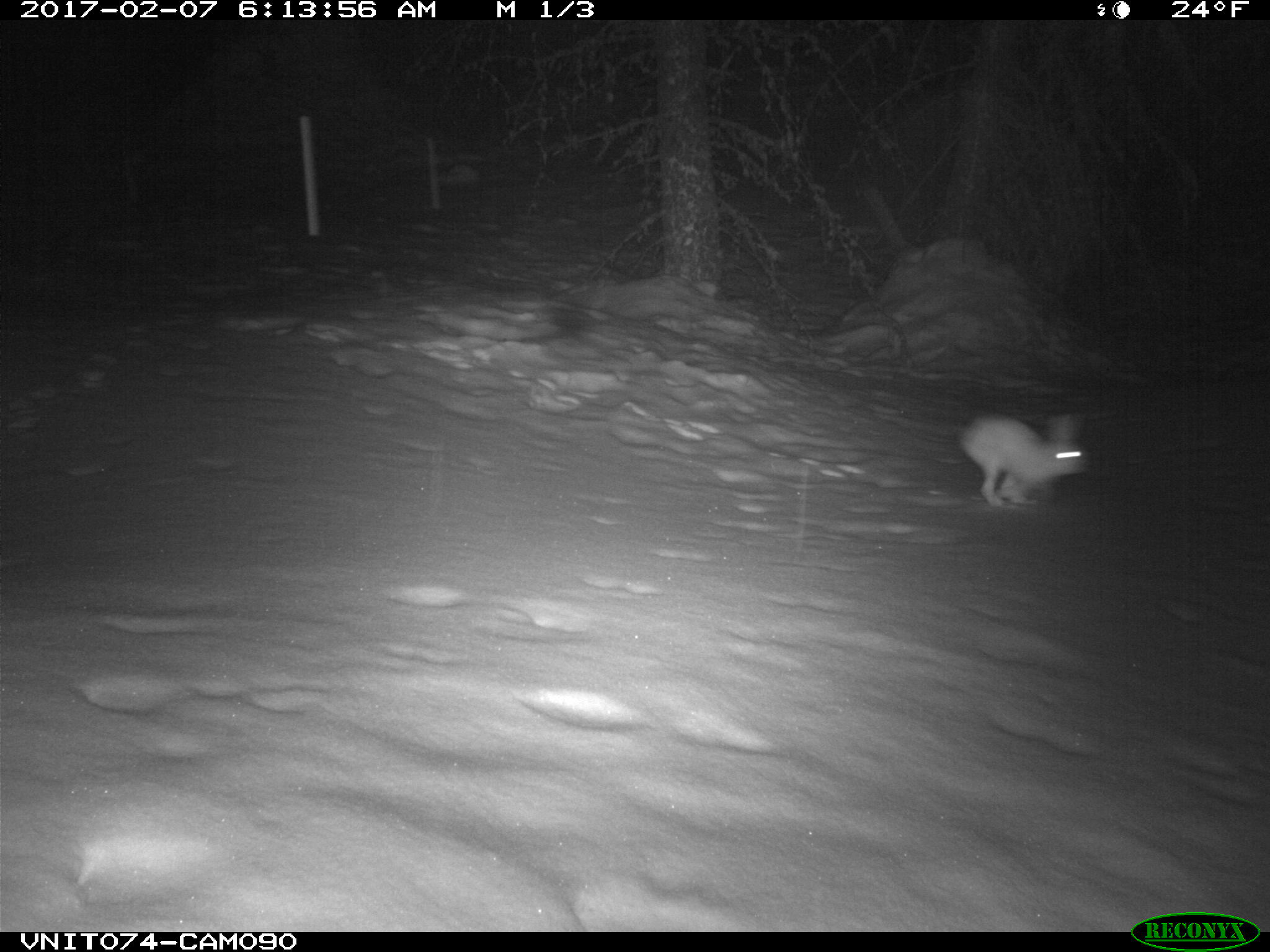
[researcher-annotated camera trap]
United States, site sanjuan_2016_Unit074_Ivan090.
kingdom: Animalia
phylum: Chordata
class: Mammalia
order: Lagomorpha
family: Leporidae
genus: Lepus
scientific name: Lepus americanus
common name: snowshoe hare